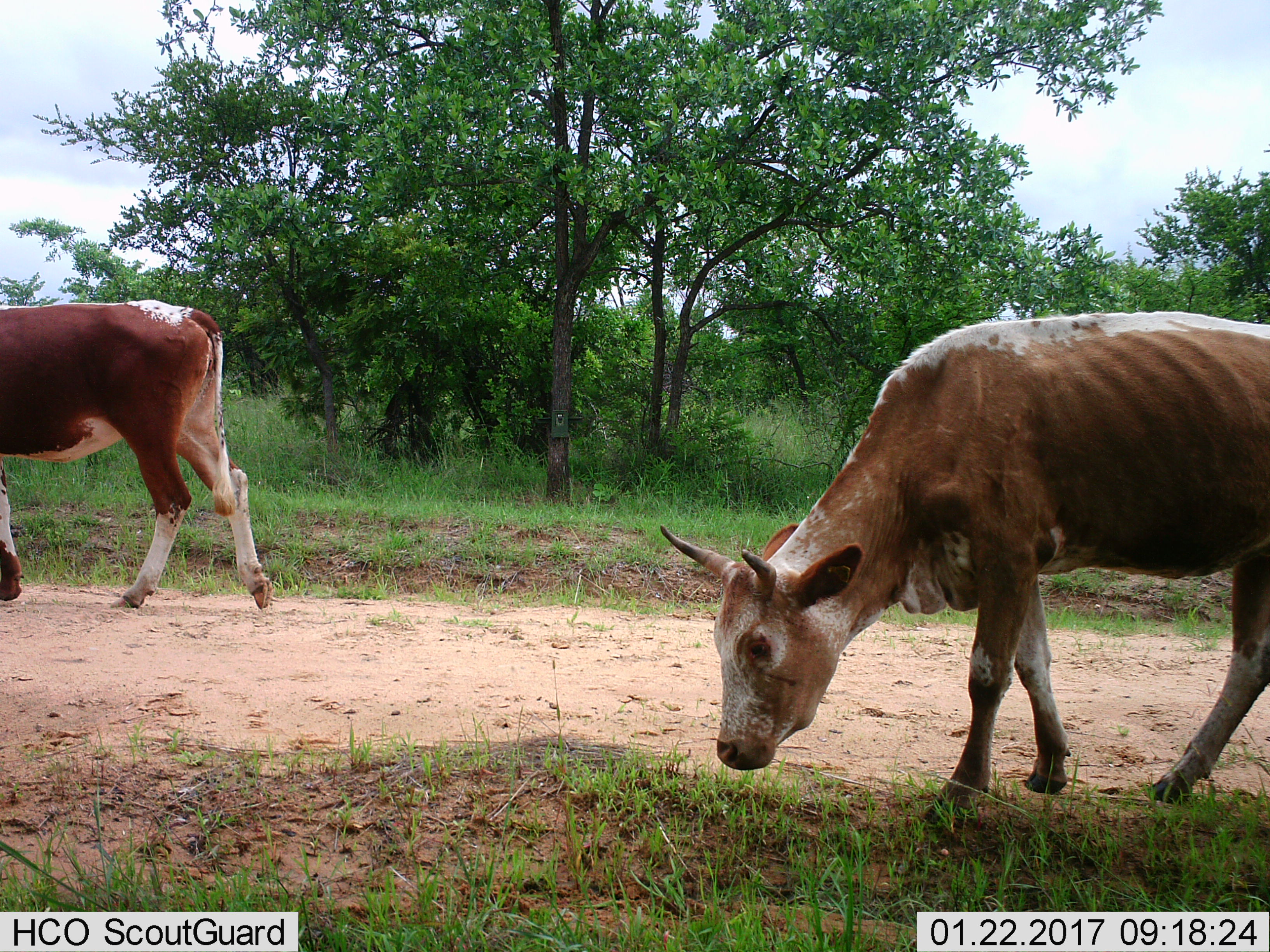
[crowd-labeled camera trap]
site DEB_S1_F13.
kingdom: Animalia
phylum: Chordata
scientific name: Vertebrata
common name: domestic animal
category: domesticanimal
Domesticanimal (domestic animal) (Vertebrata), count 2. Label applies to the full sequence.